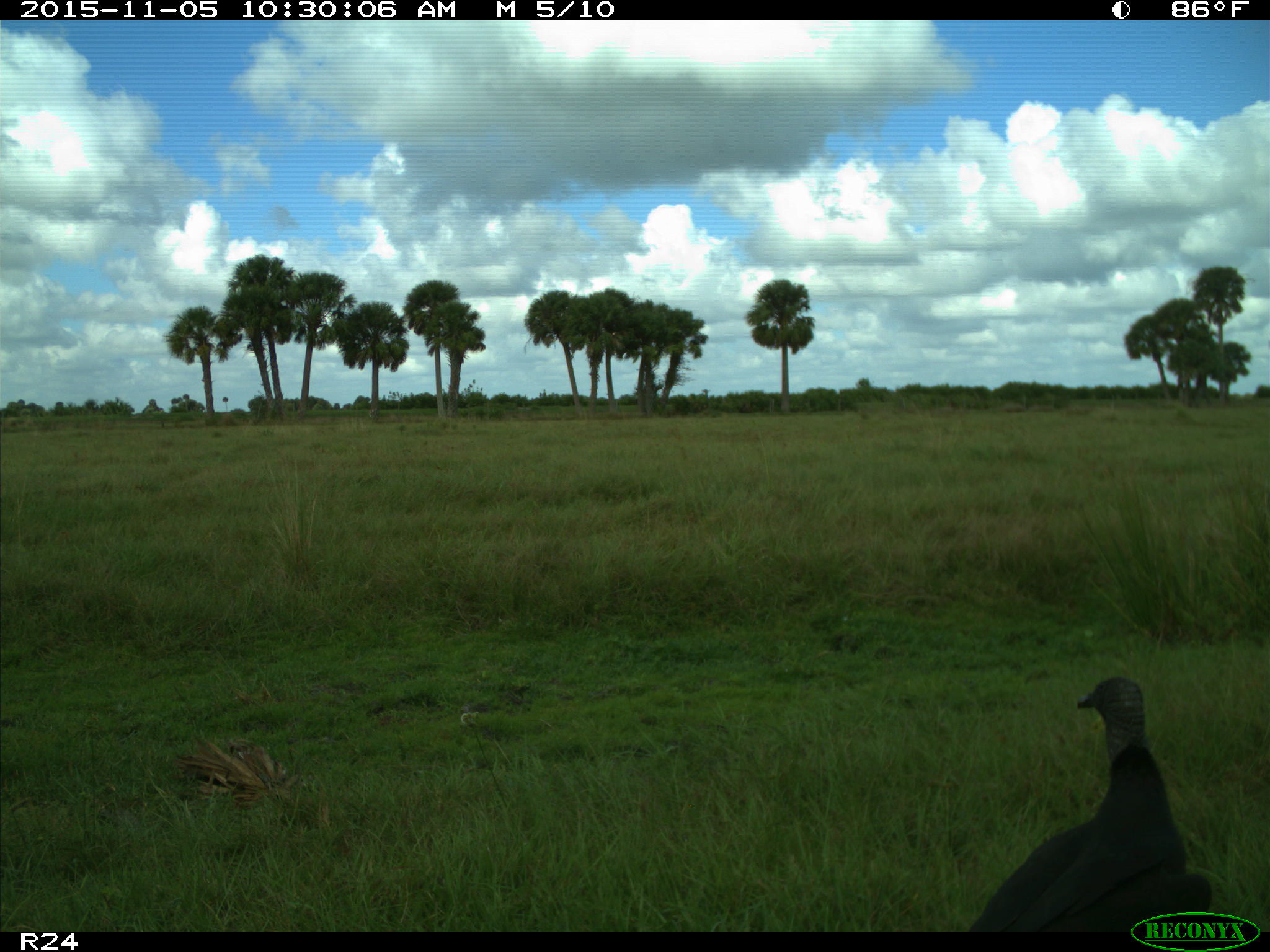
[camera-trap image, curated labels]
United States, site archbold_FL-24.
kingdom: Animalia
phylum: Chordata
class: Aves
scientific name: Aves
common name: birds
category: unidentified bird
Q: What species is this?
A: Unidentified bird (birds) (Aves).